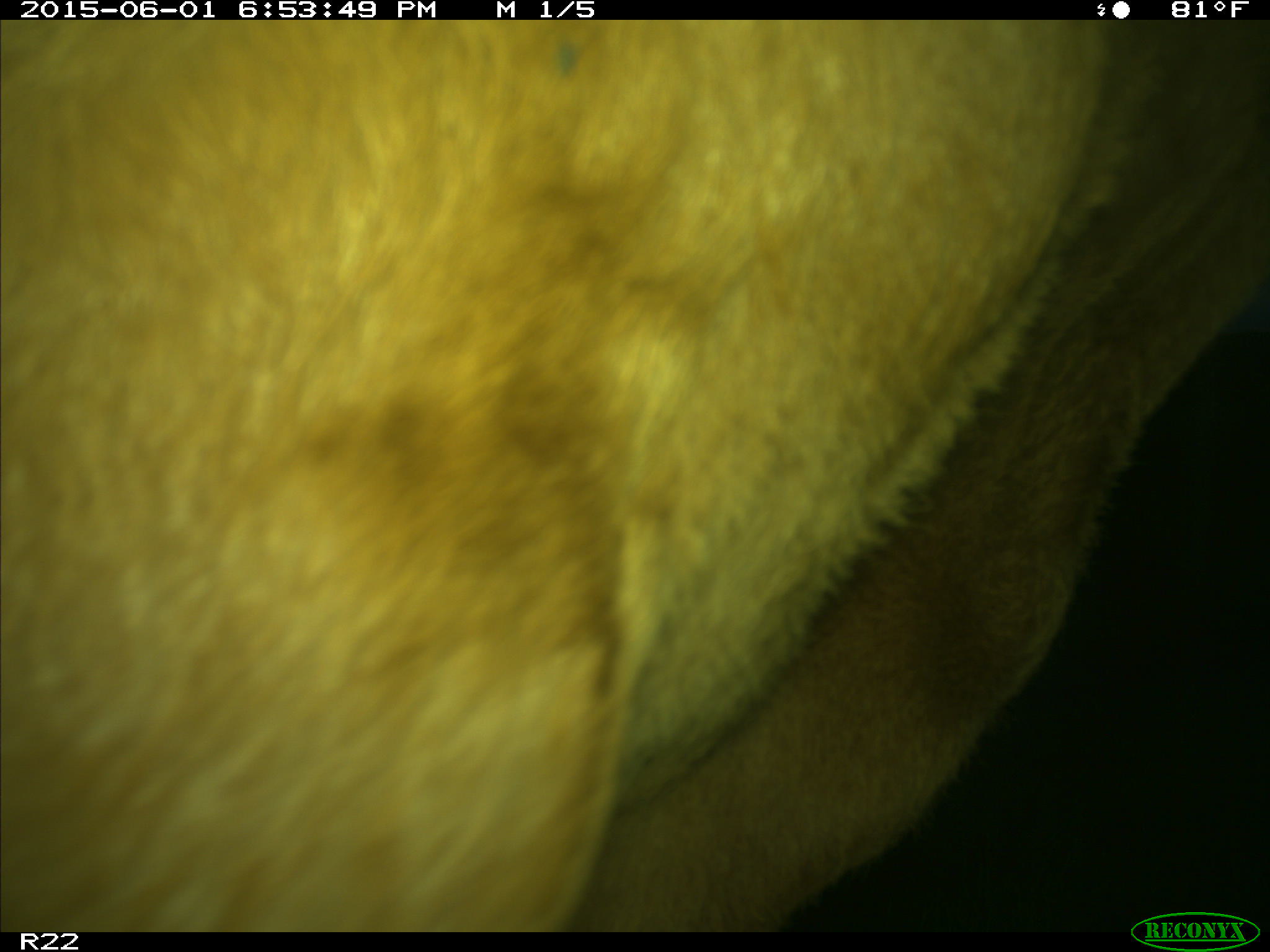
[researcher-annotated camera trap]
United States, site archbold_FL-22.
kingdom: Animalia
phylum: Chordata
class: Mammalia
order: Artiodactyla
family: Bovidae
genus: Bos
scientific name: Bos taurus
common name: domestic cow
Bos taurus (domestic cow).